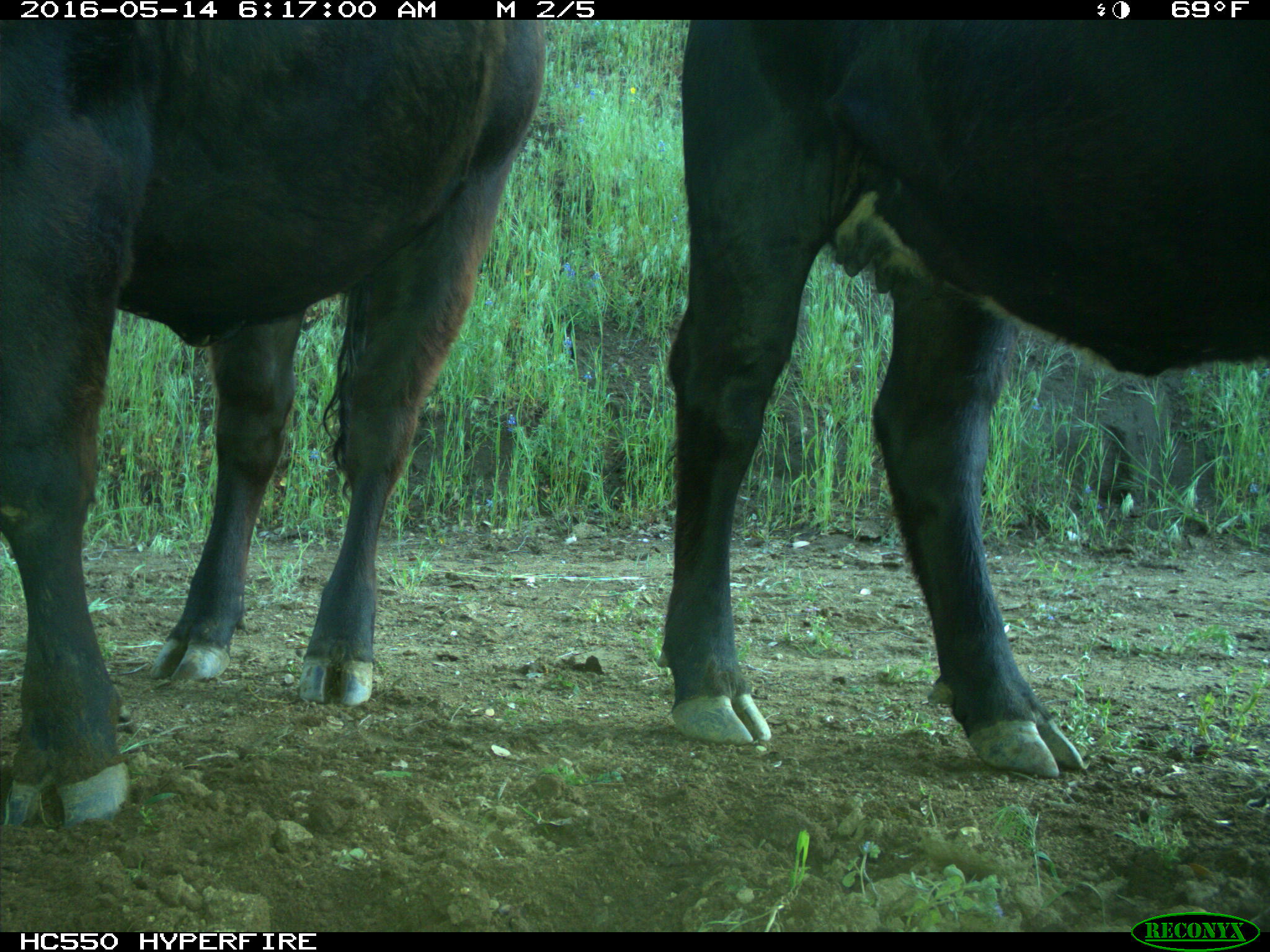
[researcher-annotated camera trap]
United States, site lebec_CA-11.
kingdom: Animalia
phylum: Chordata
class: Mammalia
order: Artiodactyla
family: Bovidae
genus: Bos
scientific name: Bos taurus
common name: domestic cow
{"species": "Bos taurus (domestic cow)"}